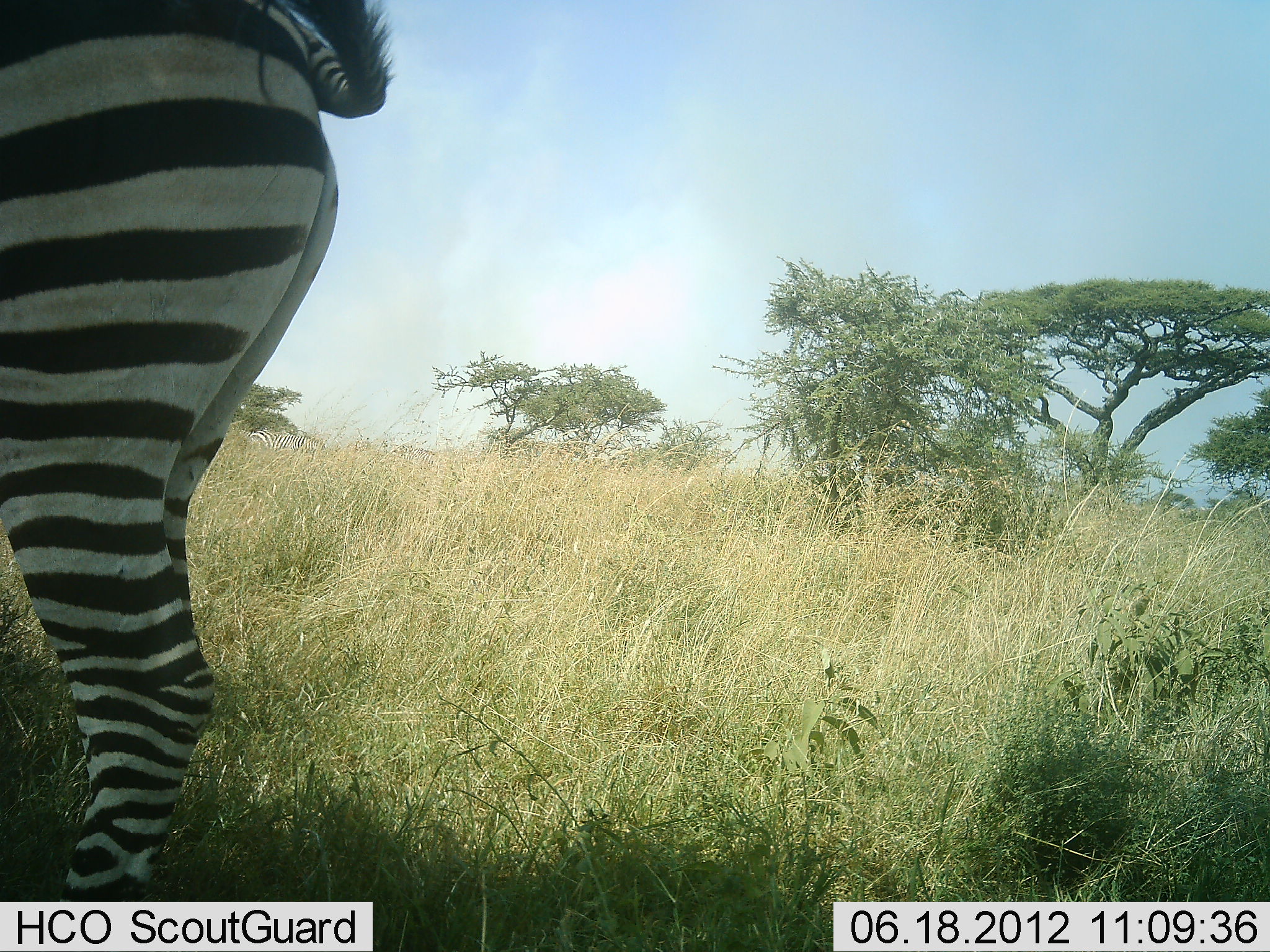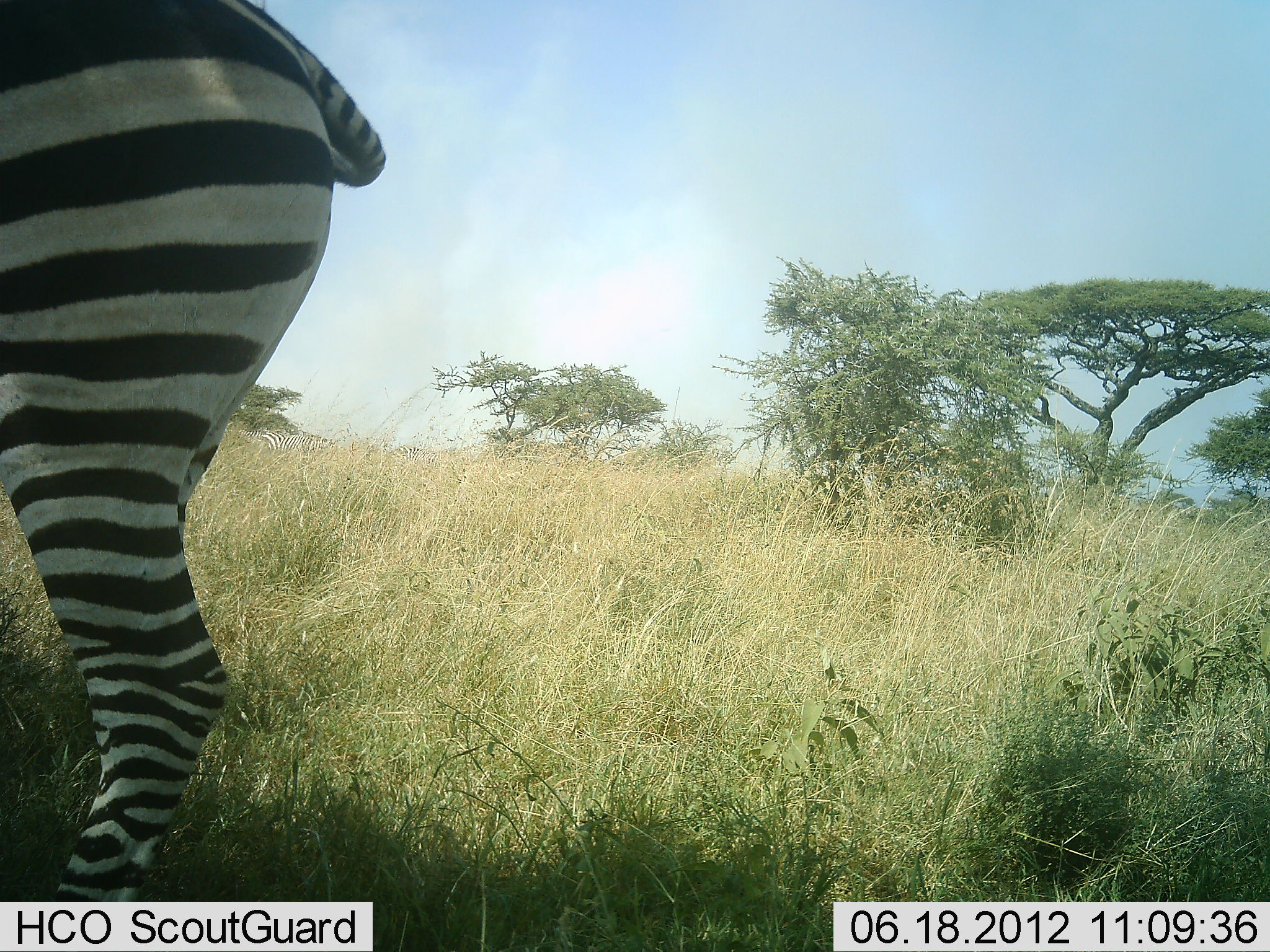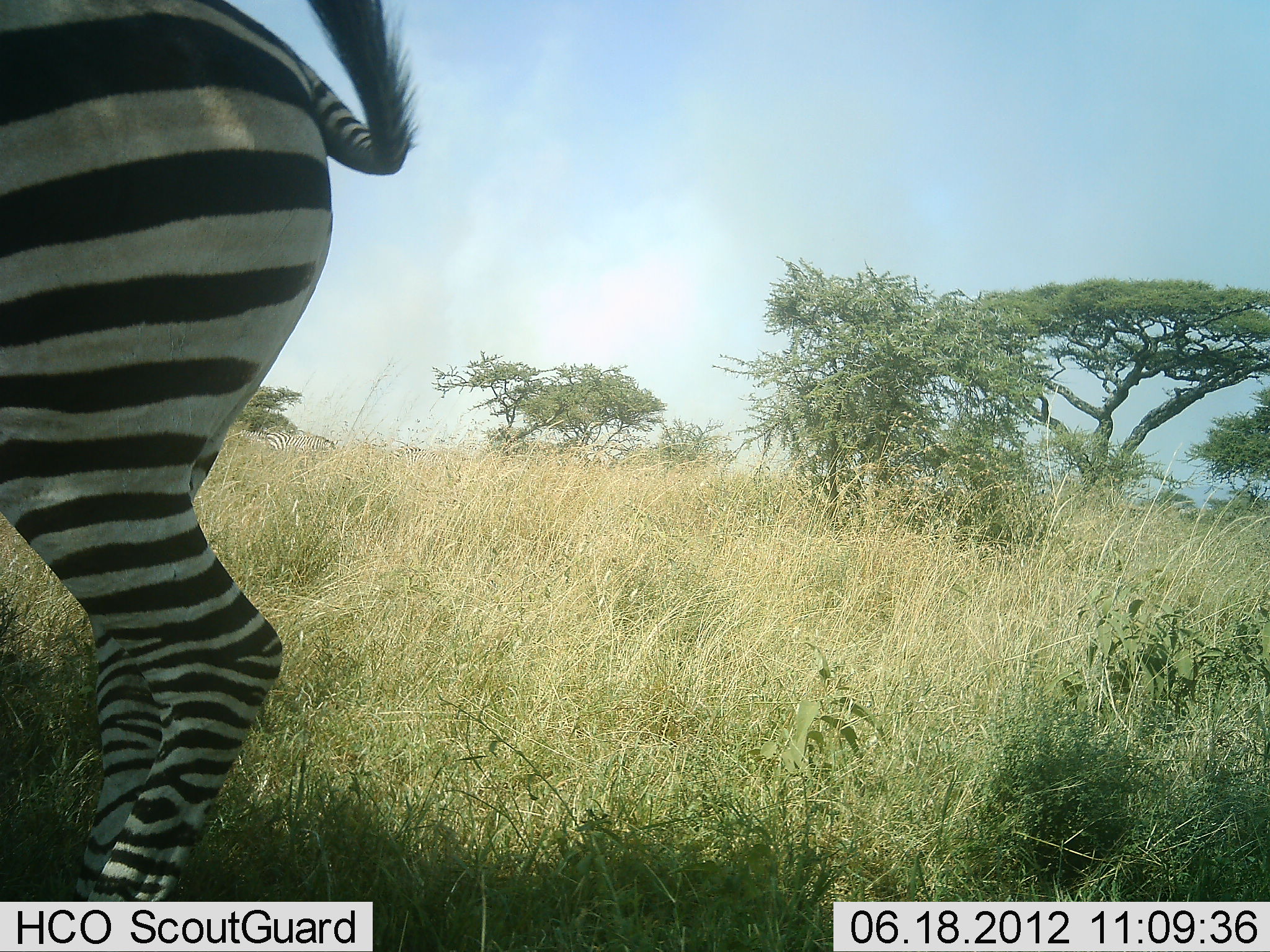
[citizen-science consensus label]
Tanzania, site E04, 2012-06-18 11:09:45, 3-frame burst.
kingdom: Animalia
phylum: Chordata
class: Mammalia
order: Perissodactyla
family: Equidae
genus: Equus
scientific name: Equus quagga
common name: plains zebra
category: zebra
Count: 1.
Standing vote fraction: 90%.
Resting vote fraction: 0%.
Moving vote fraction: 0%.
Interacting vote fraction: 0%.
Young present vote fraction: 0%.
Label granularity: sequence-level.